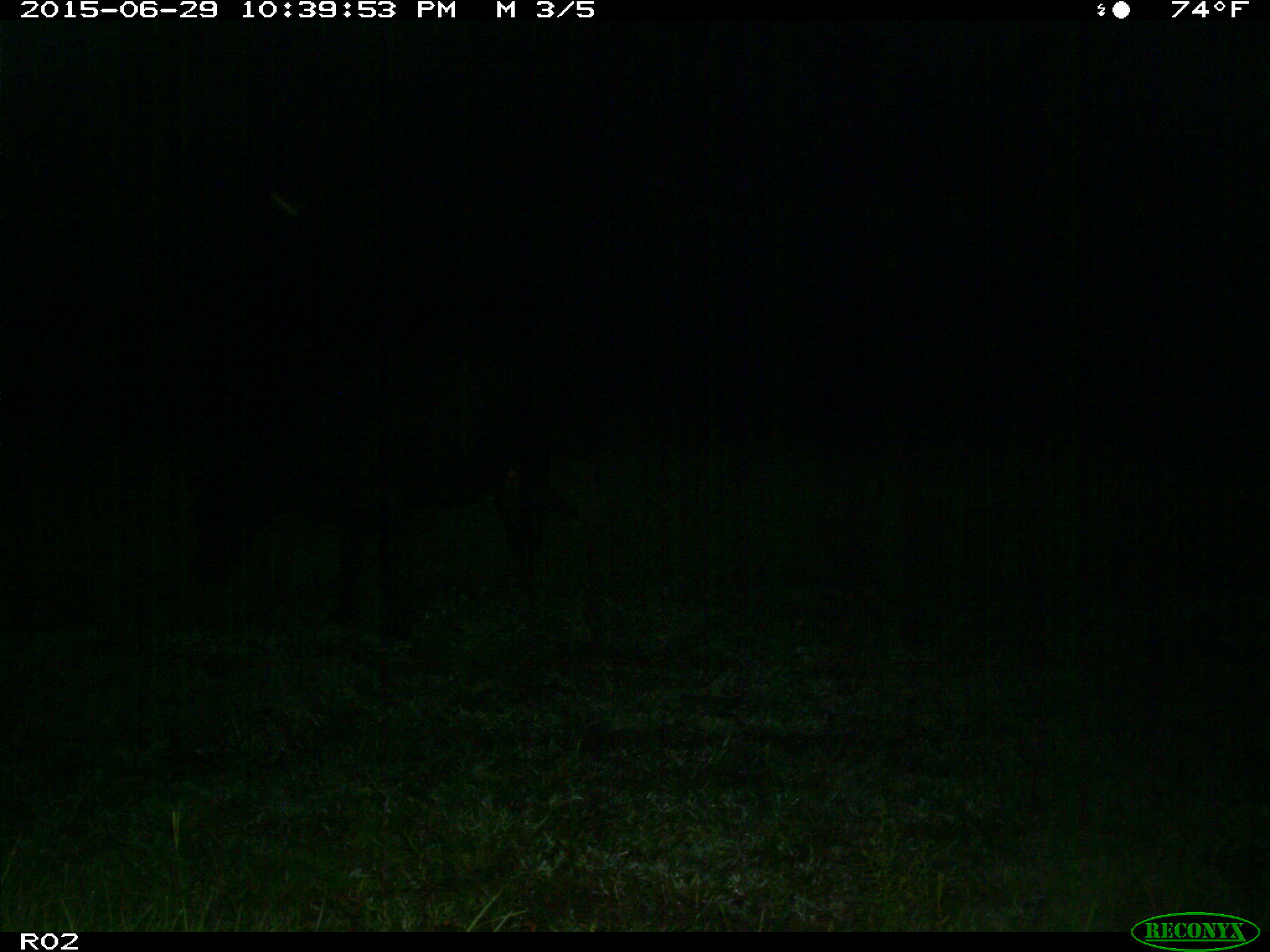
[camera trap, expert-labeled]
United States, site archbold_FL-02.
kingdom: Animalia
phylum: Chordata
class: Mammalia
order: Artiodactyla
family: Bovidae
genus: Bos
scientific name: Bos taurus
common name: domestic cow